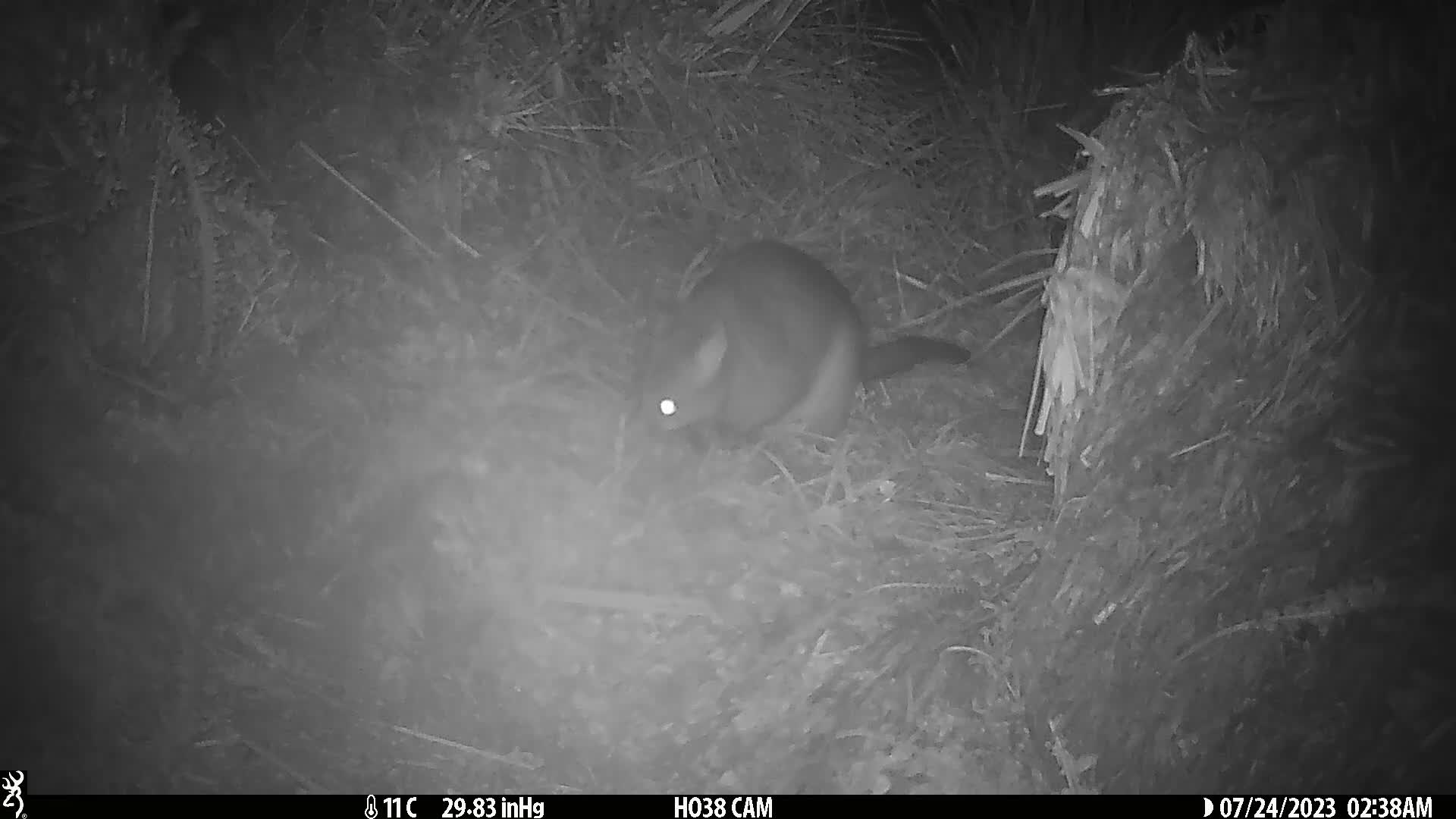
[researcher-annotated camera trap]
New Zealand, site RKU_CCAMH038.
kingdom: Animalia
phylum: Chordata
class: Mammalia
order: Diprotodontia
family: Phalangeridae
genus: Trichosurus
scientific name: Trichosurus vulpecula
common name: common brushtail possum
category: possum